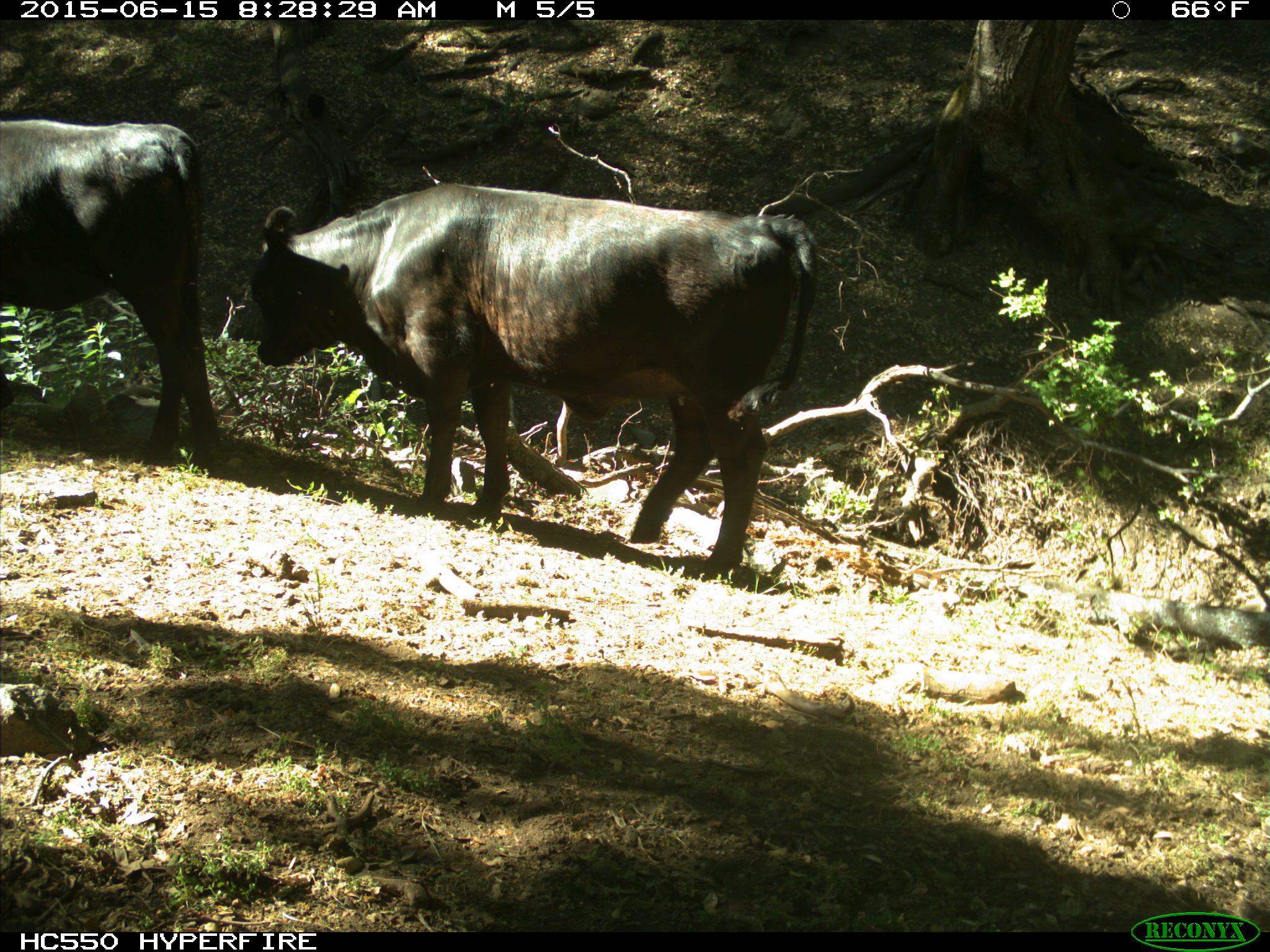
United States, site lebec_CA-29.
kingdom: Animalia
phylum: Chordata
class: Mammalia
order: Artiodactyla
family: Bovidae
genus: Bos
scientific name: Bos taurus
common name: domestic cow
Bos taurus (domestic cow).